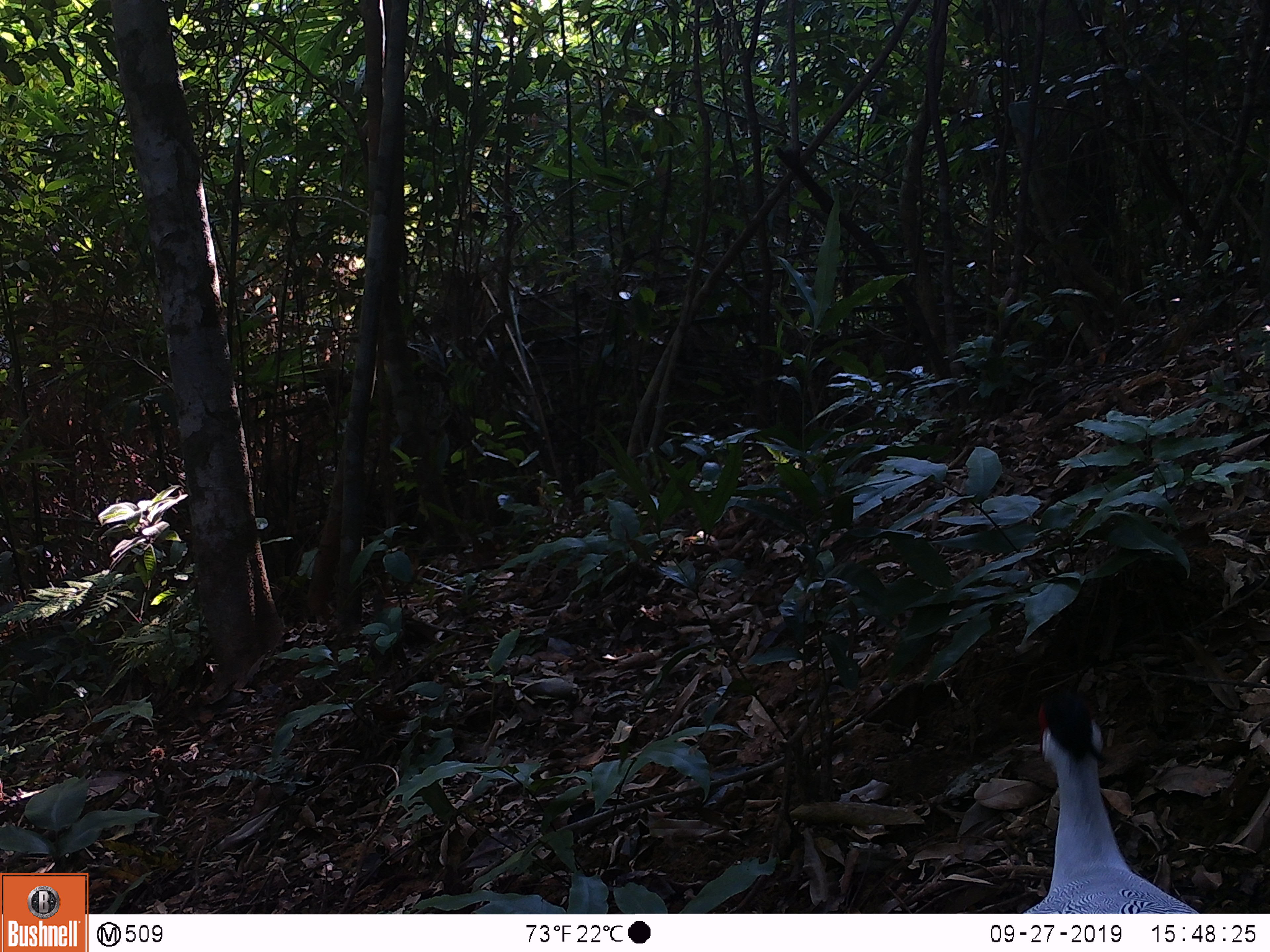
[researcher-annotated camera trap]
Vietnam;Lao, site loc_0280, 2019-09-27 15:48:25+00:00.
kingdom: Animalia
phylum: Chordata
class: Aves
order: Galliformes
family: Phasianidae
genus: Lophura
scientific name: Lophura nycthemera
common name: silver pheasant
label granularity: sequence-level